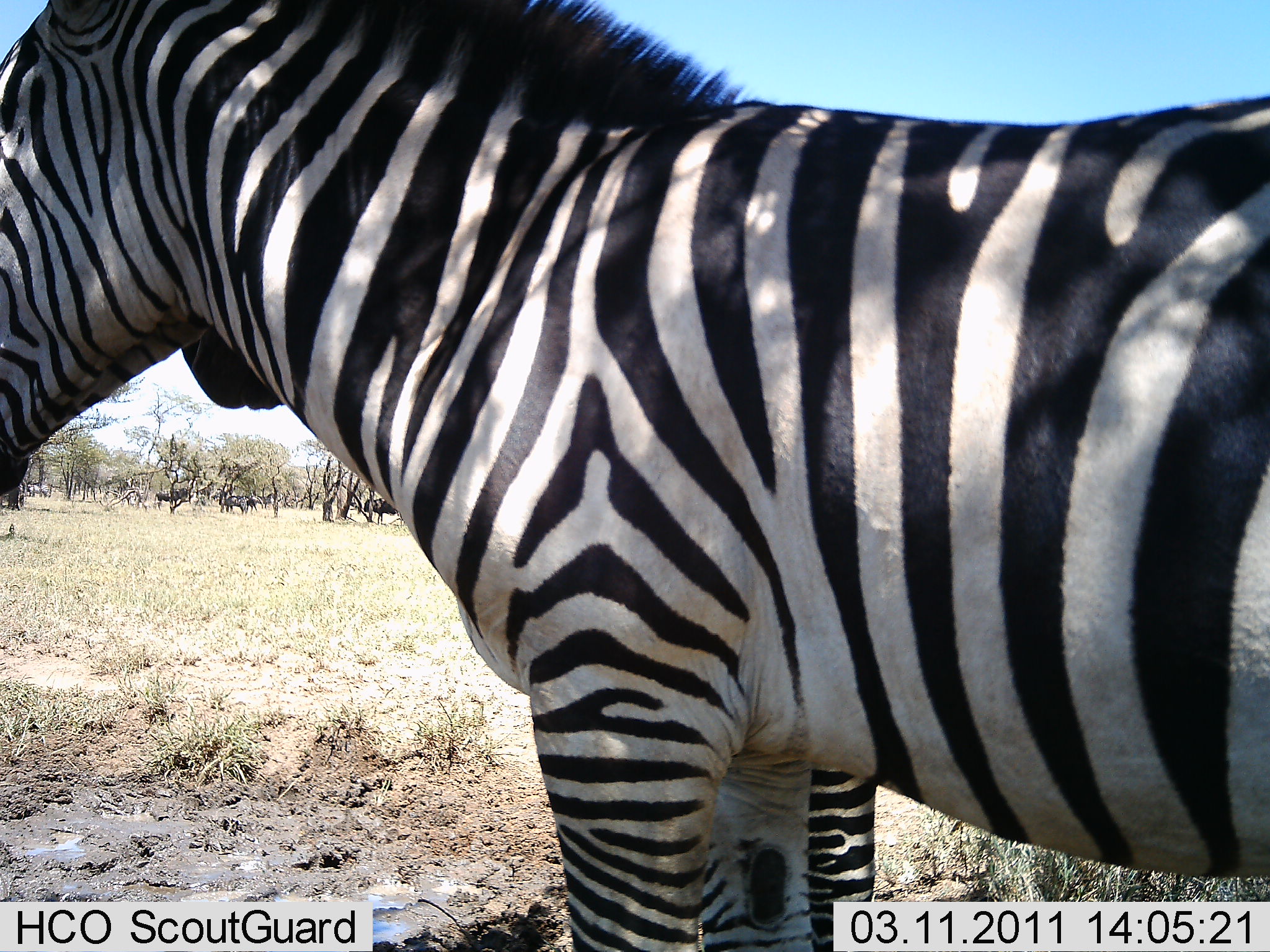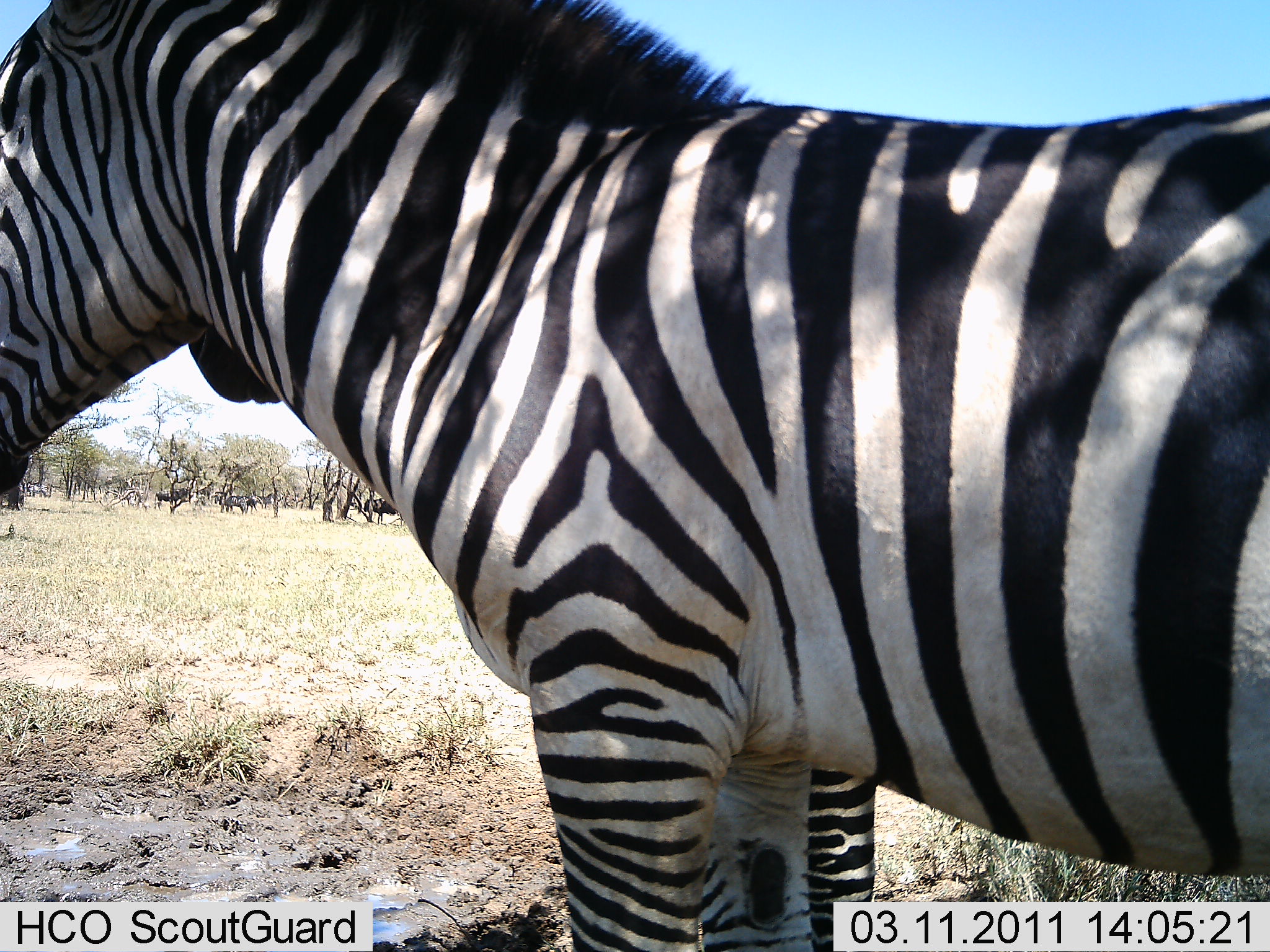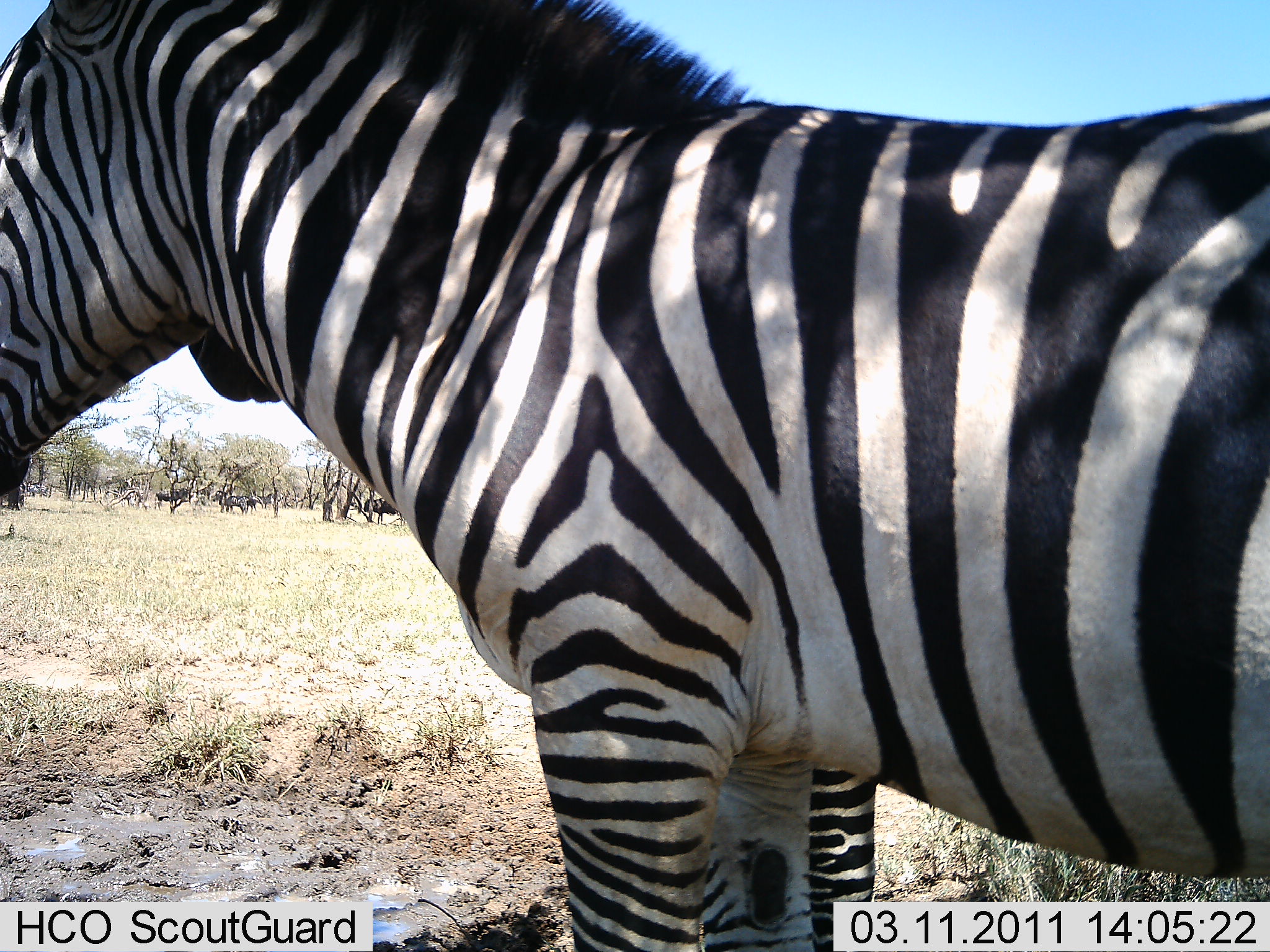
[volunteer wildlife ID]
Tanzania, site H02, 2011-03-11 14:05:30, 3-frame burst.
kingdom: Animalia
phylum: Chordata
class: Mammalia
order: Perissodactyla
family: Equidae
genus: Equus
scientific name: Equus quagga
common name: plains zebra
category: zebra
Zebra (plains zebra) (Equus quagga), count 2. Behavior (volunteer vote fractions): standing 100%, resting 7%, moving 0%, interacting 0%. Young present (vote fraction): 0%. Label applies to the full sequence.